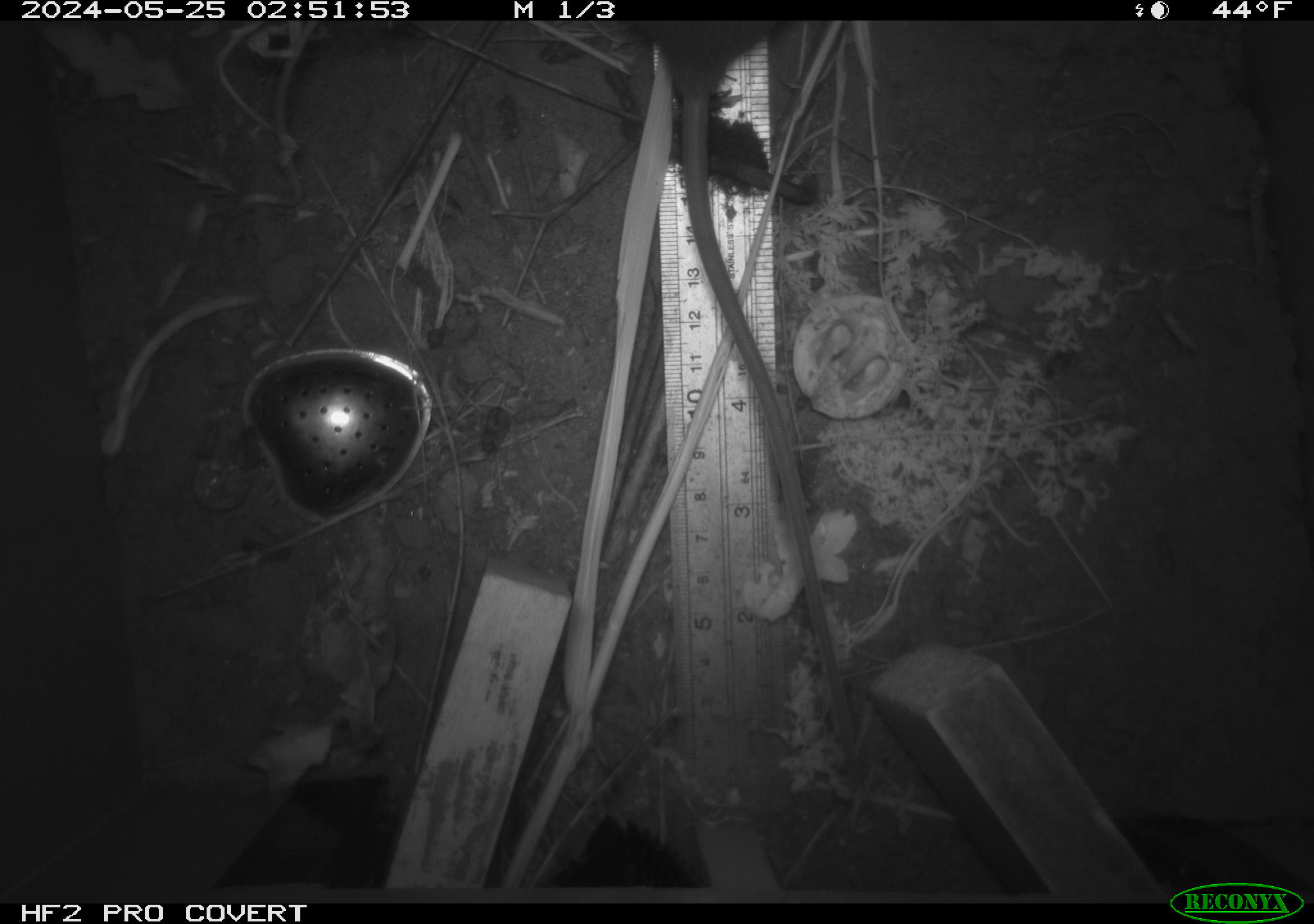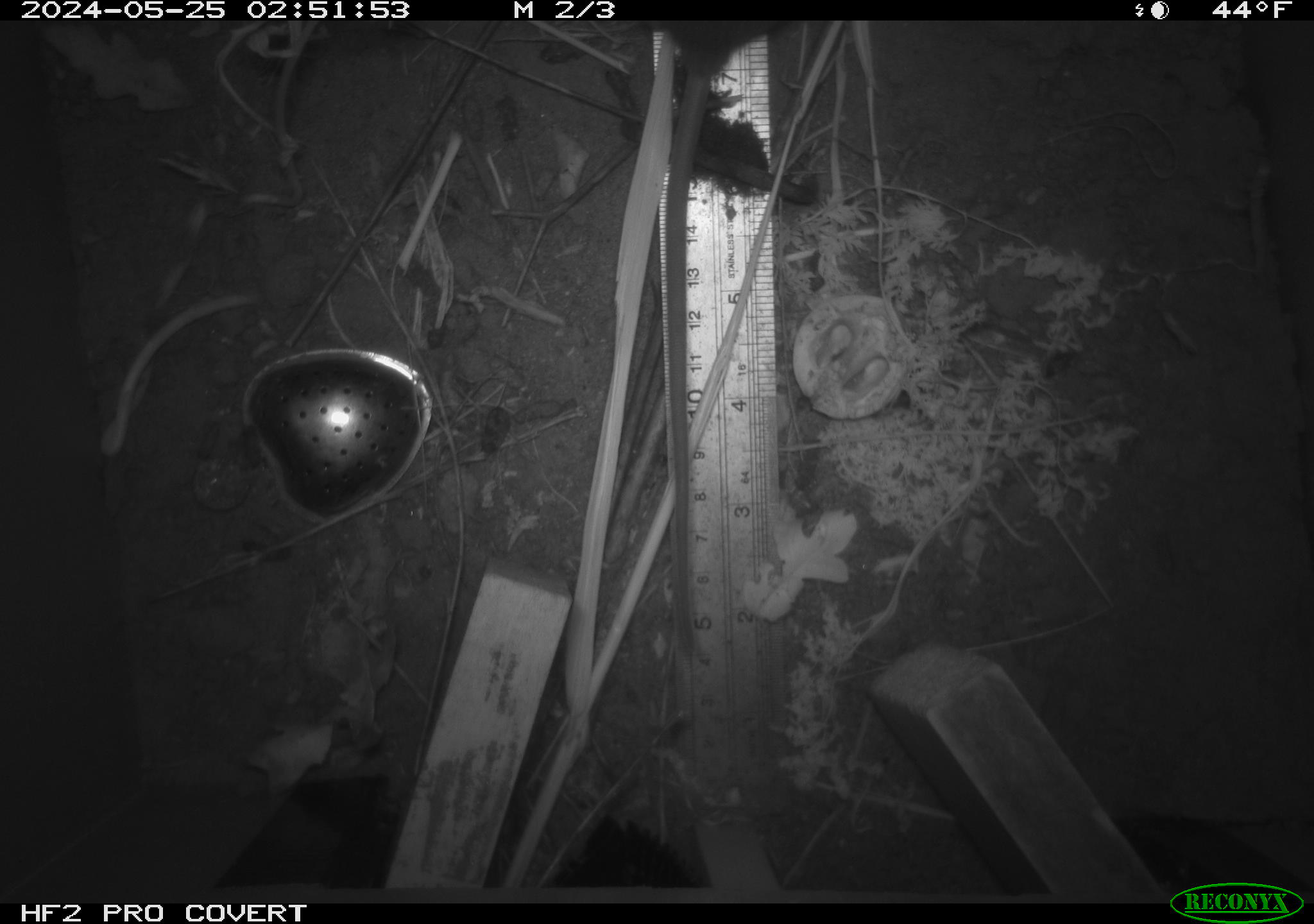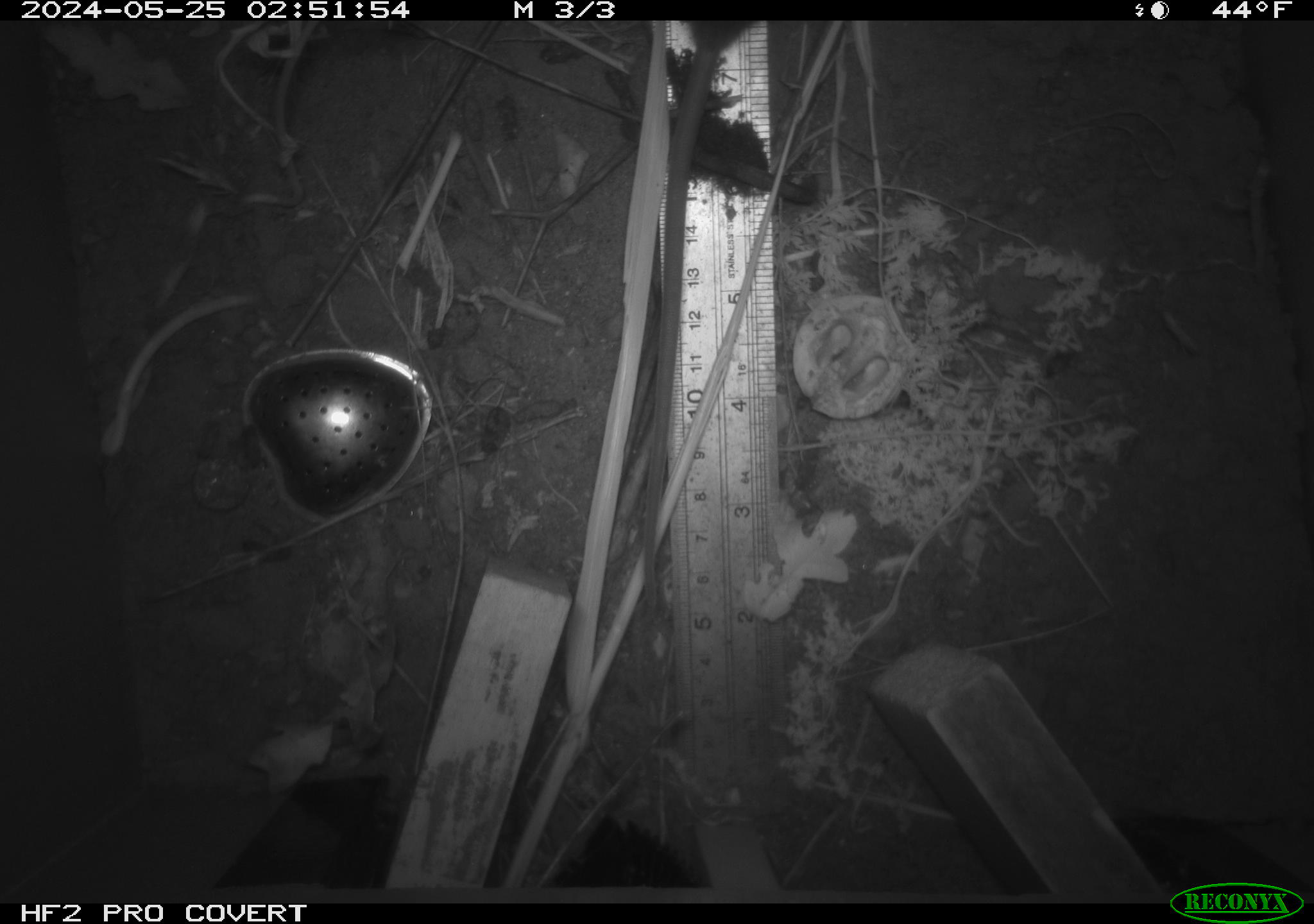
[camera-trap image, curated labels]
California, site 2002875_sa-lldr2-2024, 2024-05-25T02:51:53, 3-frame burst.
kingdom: Animalia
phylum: Chordata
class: Mammalia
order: Rodentia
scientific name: Rodentia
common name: rodent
Rodent (Rodentia).